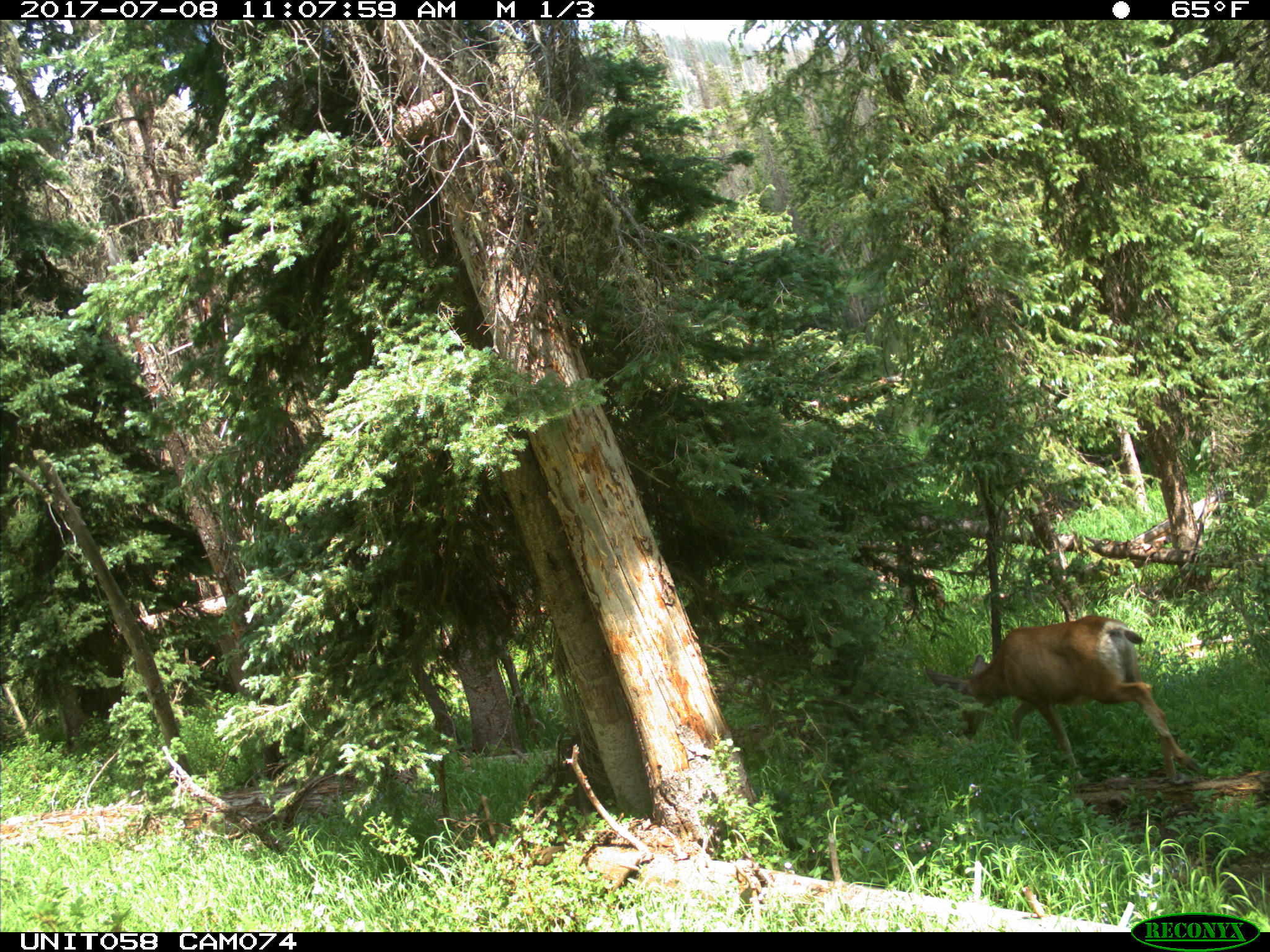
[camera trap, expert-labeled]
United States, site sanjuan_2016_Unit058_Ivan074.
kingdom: Animalia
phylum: Chordata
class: Mammalia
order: Artiodactyla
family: Cervidae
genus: Odocoileus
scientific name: Odocoileus hemionus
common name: mule deer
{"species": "Odocoileus hemionus (mule deer)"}